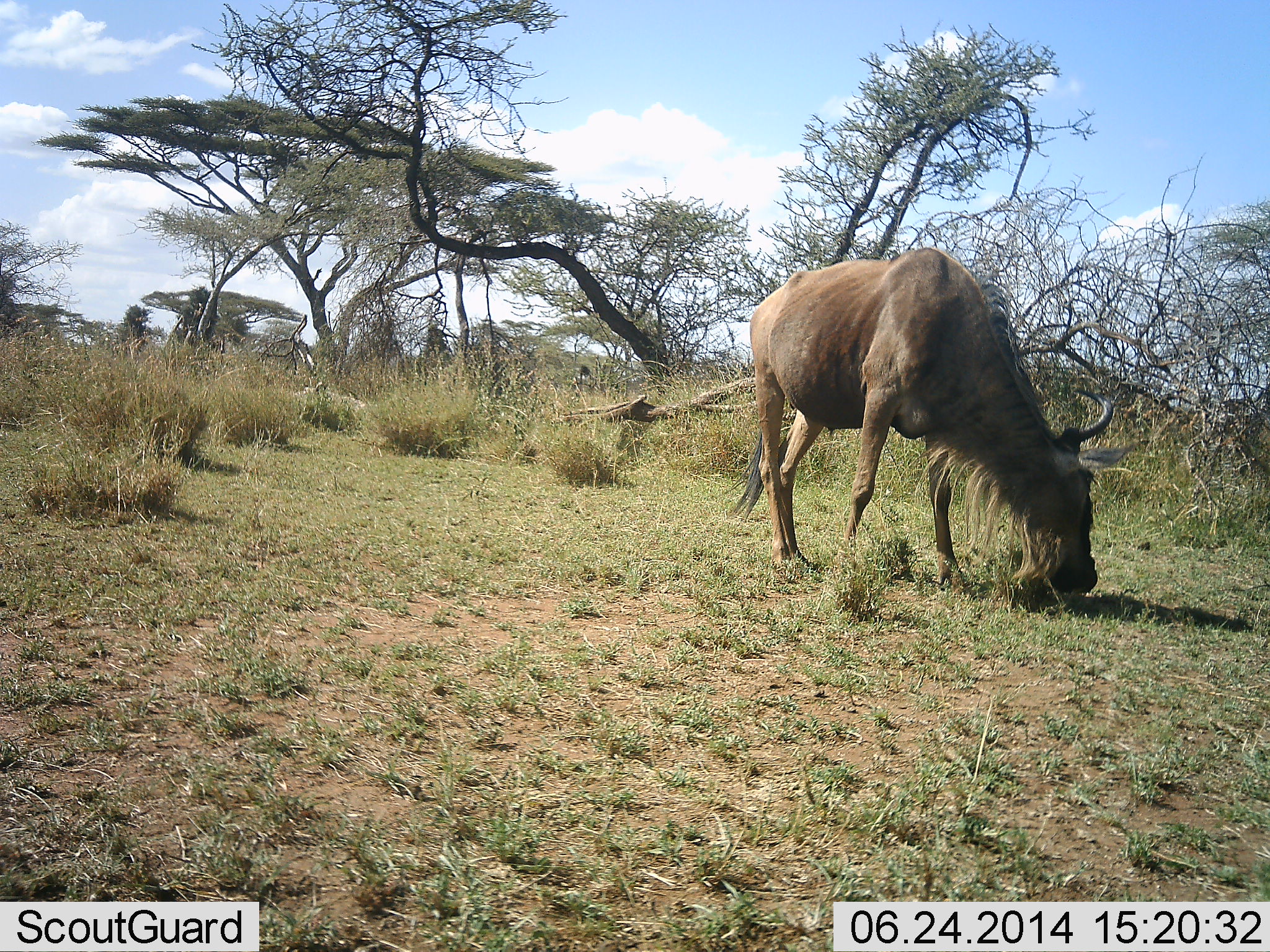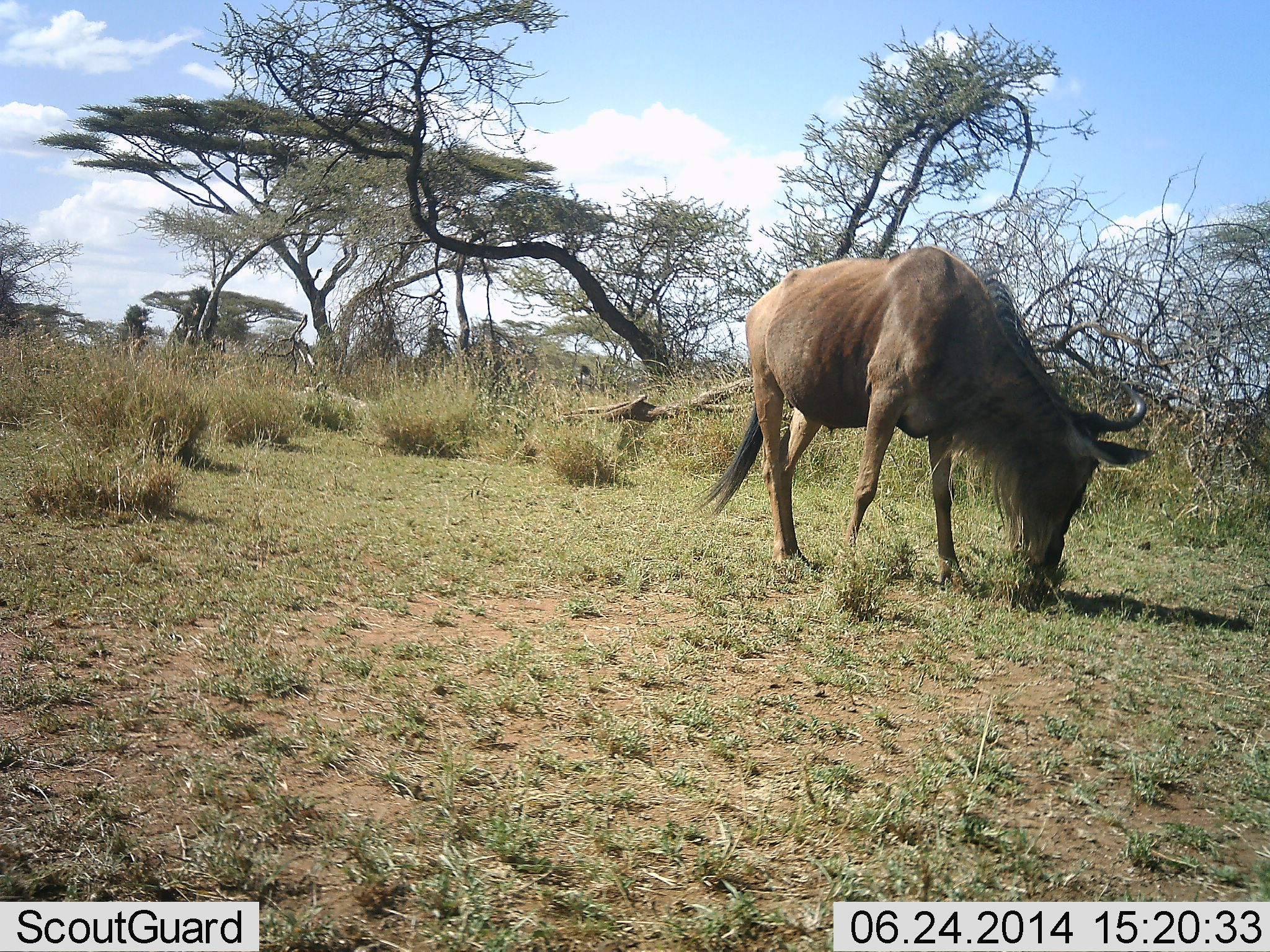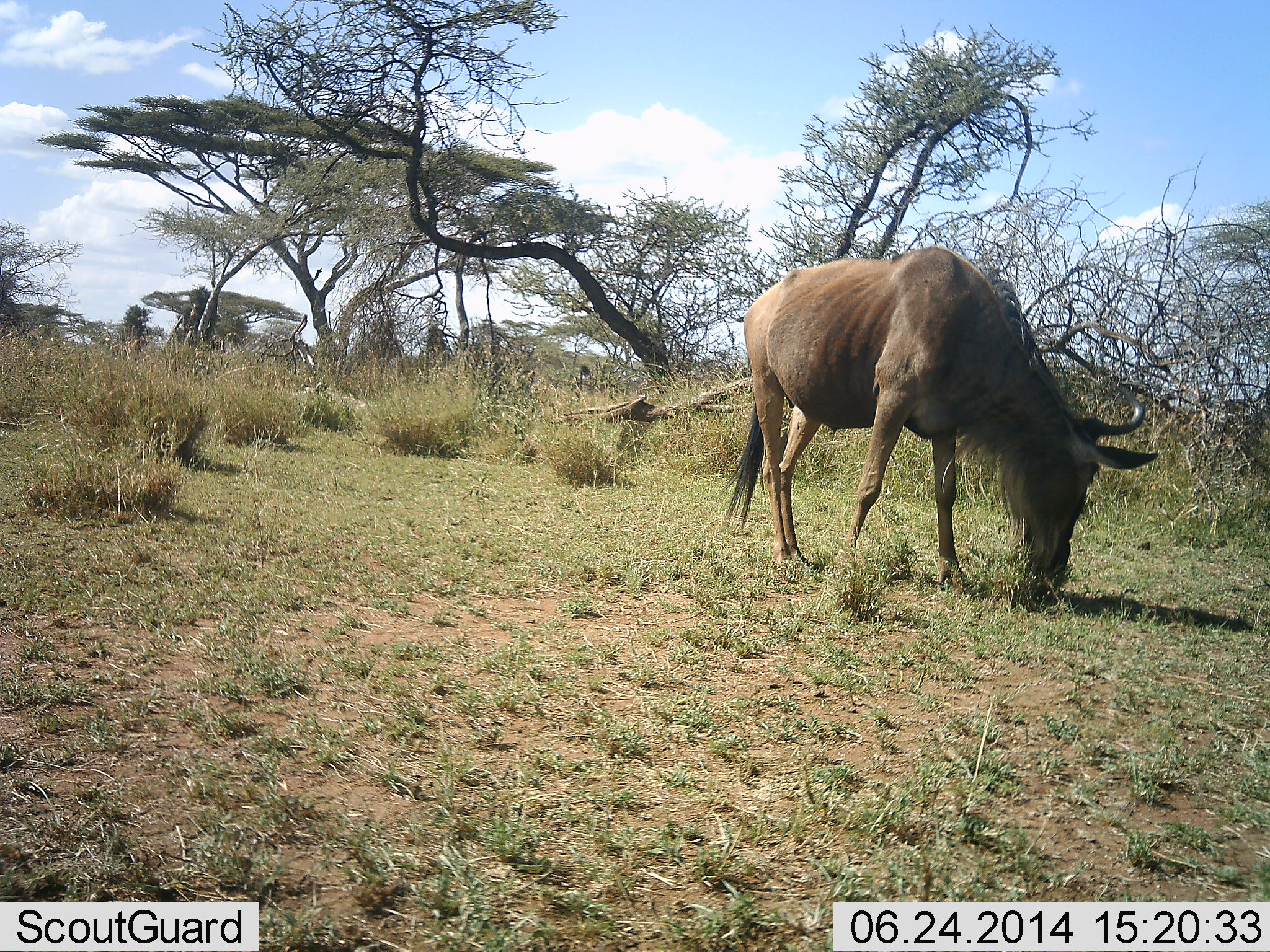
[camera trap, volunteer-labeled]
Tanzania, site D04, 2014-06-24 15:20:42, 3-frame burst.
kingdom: Animalia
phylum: Chordata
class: Mammalia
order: Artiodactyla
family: Bovidae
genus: Connochaetes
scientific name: Connochaetes taurinus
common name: blue wildebeest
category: wildebeest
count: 1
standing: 10%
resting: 0%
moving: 0%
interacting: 0%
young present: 0%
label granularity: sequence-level